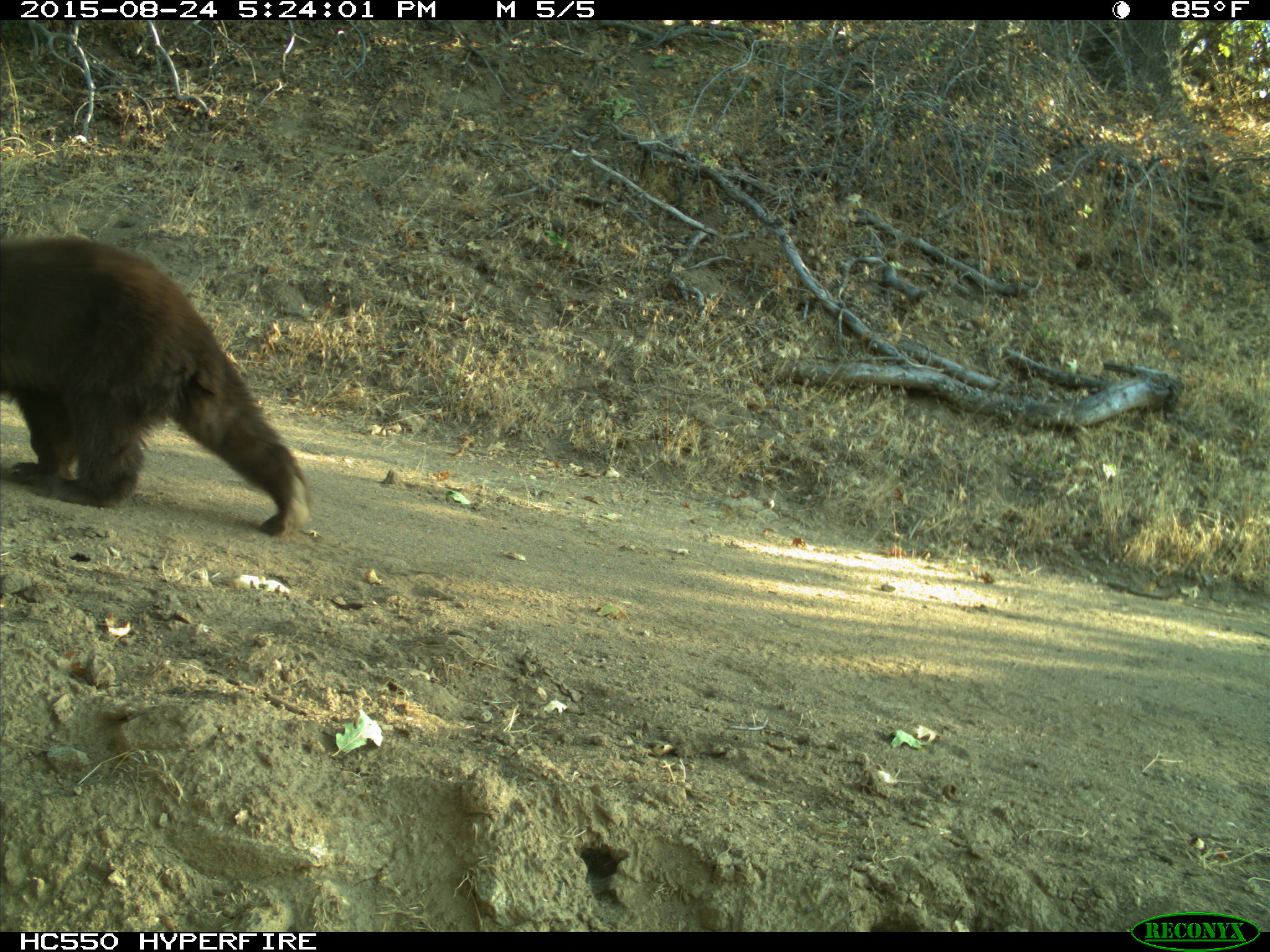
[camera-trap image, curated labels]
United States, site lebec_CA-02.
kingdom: Animalia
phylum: Chordata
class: Mammalia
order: Carnivora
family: Ursidae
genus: Ursus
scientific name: Ursus americanus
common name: american black bear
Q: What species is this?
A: Ursus americanus (american black bear).